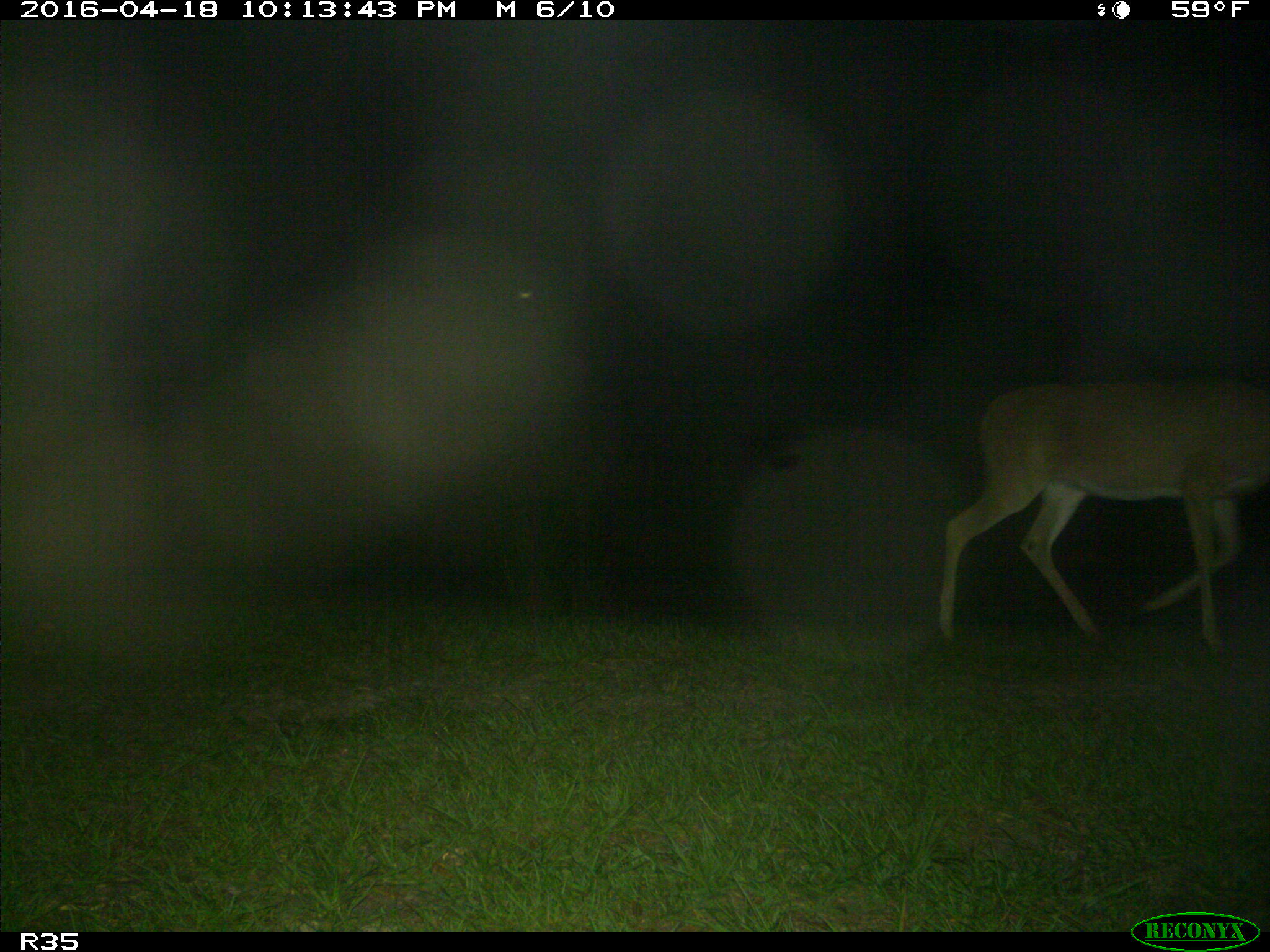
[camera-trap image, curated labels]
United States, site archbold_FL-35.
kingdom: Animalia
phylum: Chordata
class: Mammalia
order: Artiodactyla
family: Cervidae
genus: Odocoileus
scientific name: Odocoileus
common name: deer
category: unidentified deer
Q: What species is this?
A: Unidentified deer (deer) (Odocoileus).